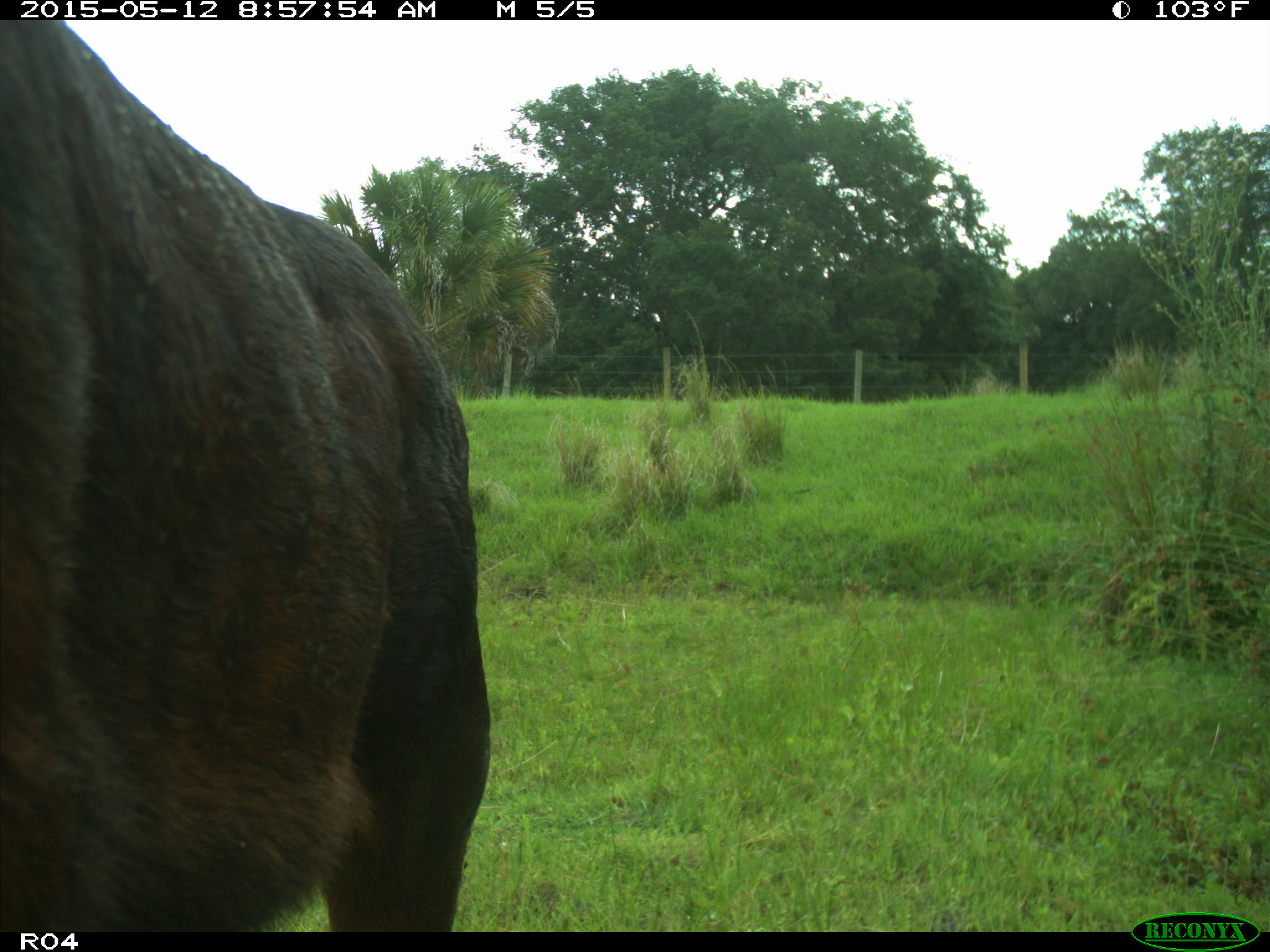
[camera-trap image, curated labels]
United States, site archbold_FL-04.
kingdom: Animalia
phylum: Chordata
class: Mammalia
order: Artiodactyla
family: Bovidae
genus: Bos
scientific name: Bos taurus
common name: domestic cow